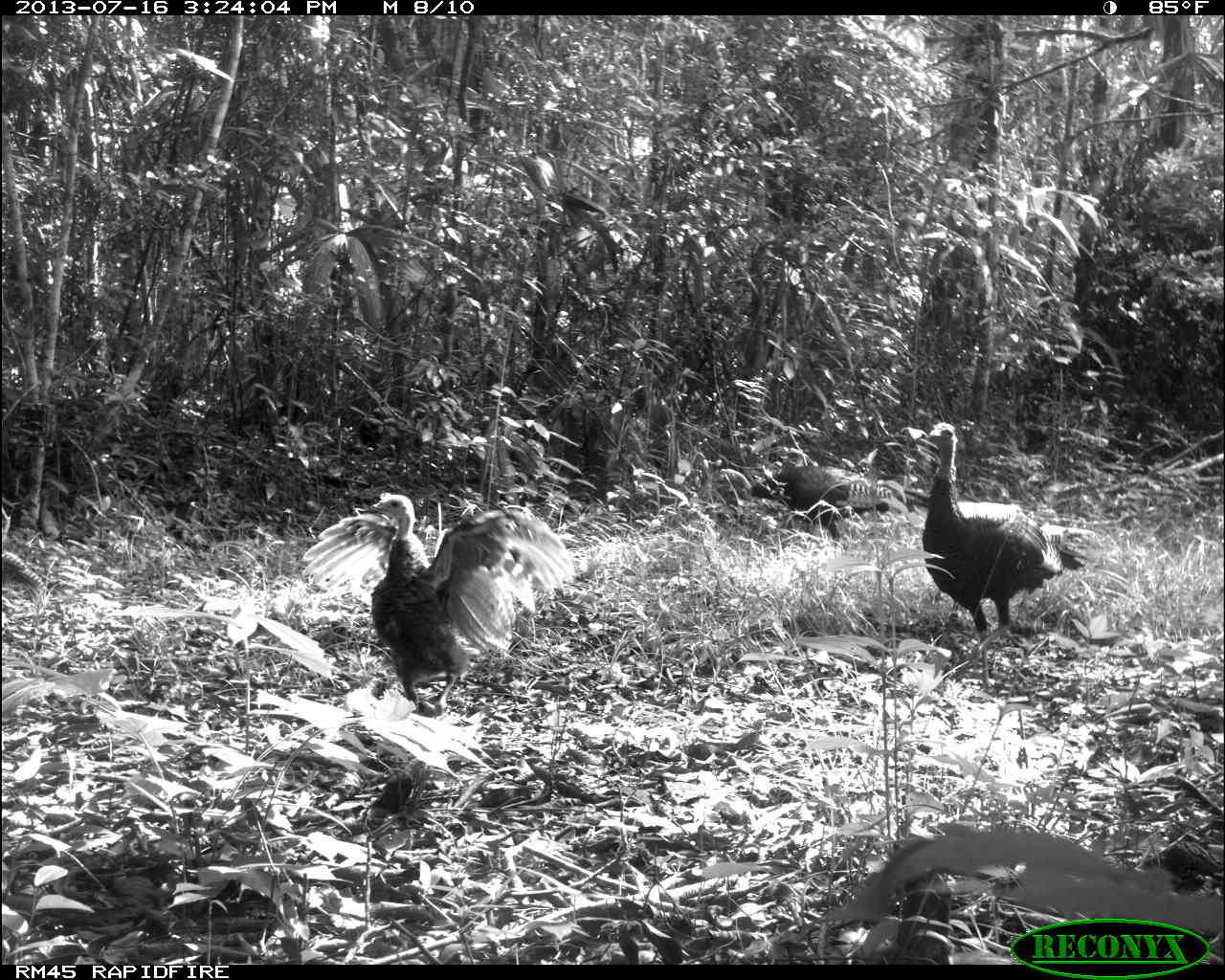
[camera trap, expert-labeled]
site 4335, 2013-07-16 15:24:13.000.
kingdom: Animalia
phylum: Chordata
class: Aves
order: Galliformes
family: Phasianidae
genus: Meleagris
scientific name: Meleagris ocellata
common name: ocellated turkey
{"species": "Meleagris ocellata (ocellated turkey)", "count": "5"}